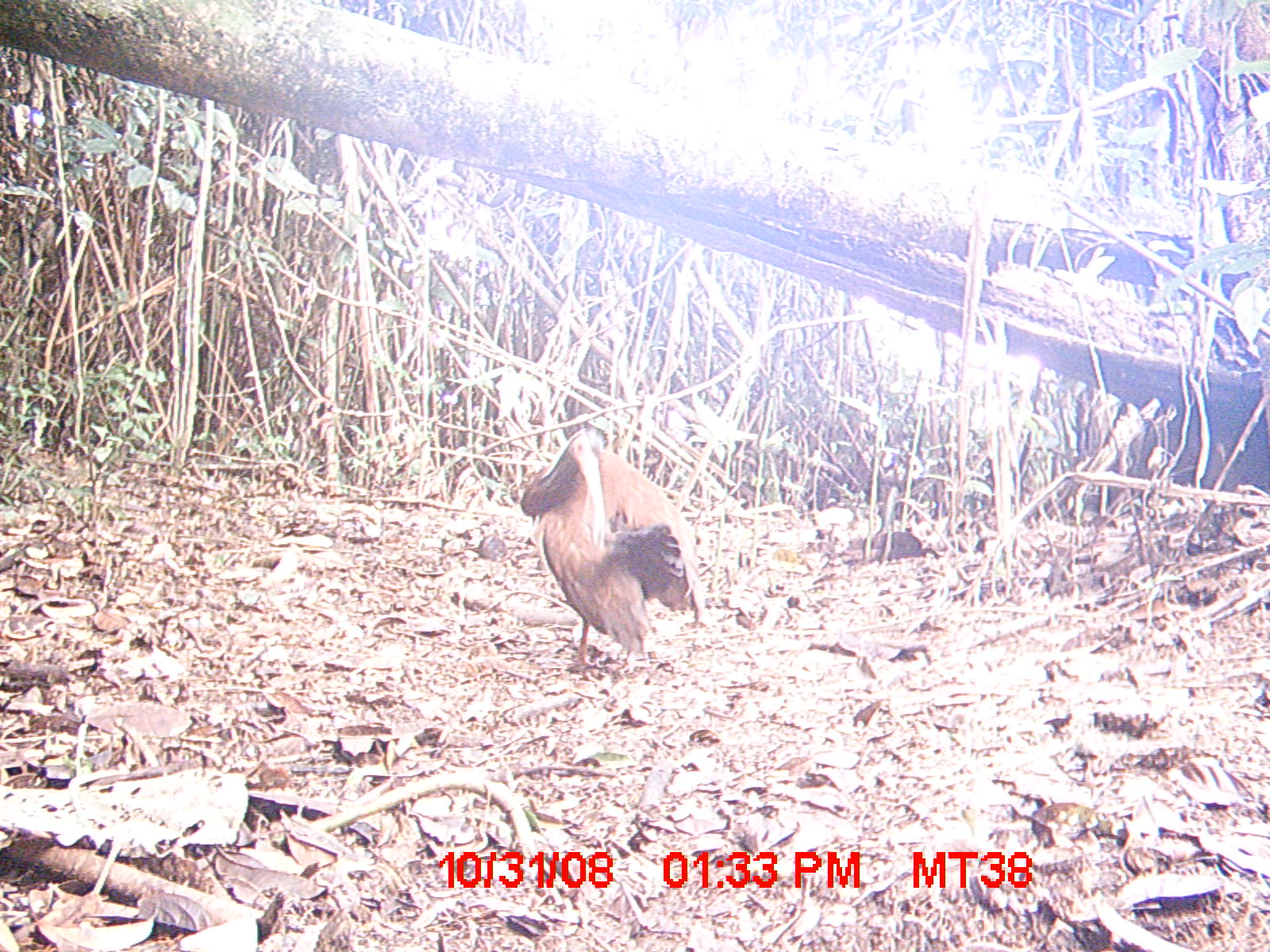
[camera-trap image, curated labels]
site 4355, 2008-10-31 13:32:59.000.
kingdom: Animalia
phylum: Chordata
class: Aves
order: Cuculiformes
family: Cuculidae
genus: Coua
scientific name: Coua serriana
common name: red-breasted coua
Coua serriana (red-breasted coua), count 2.